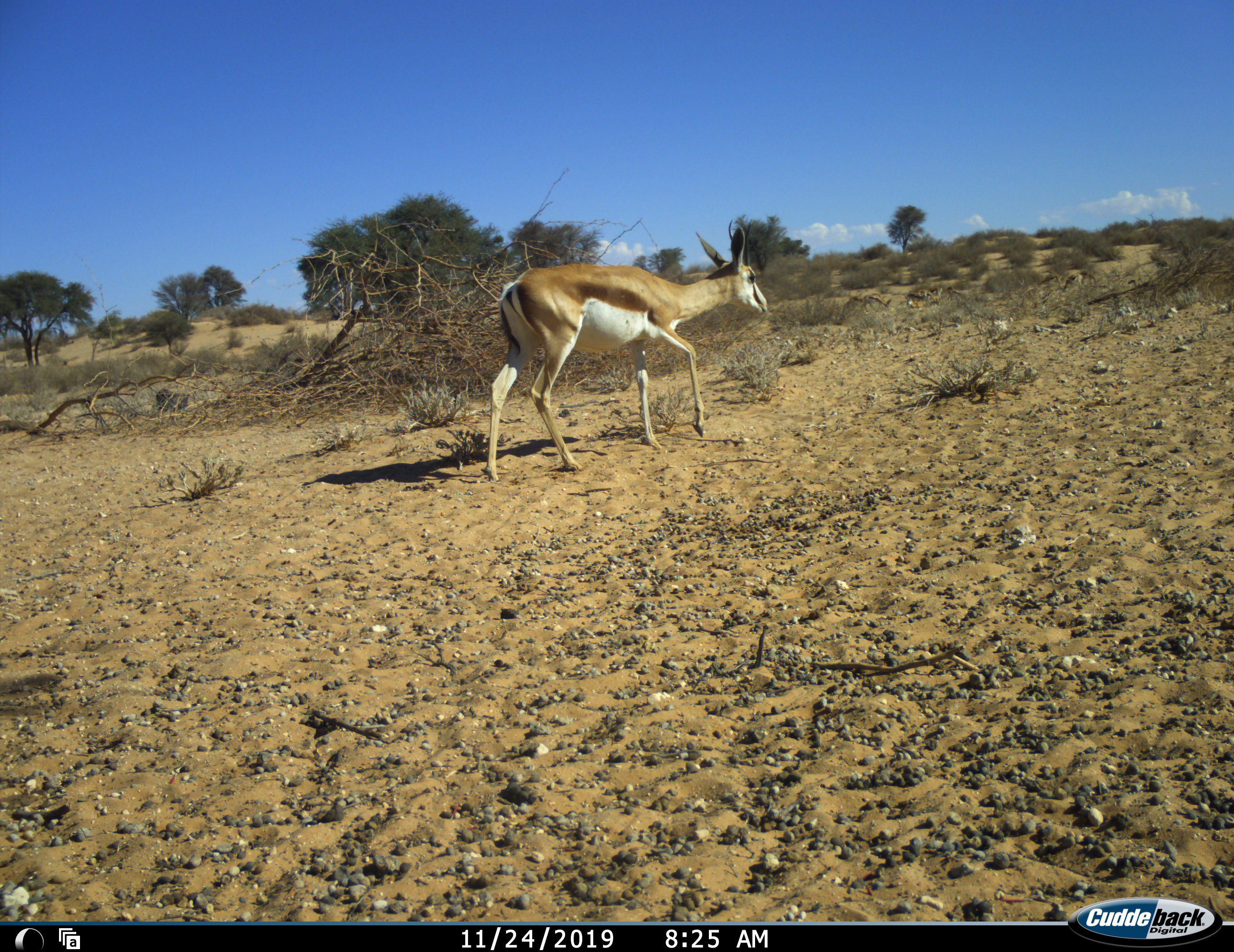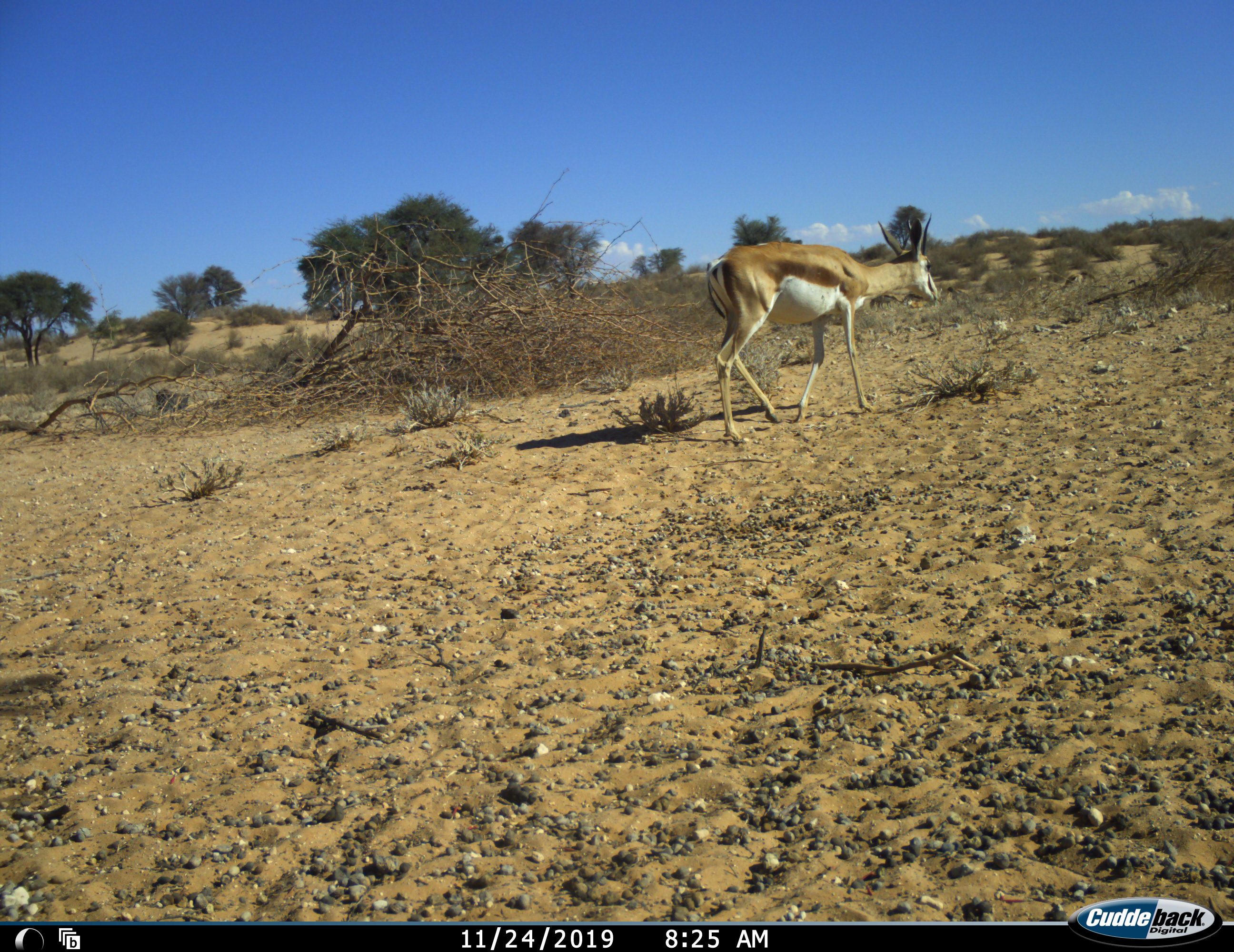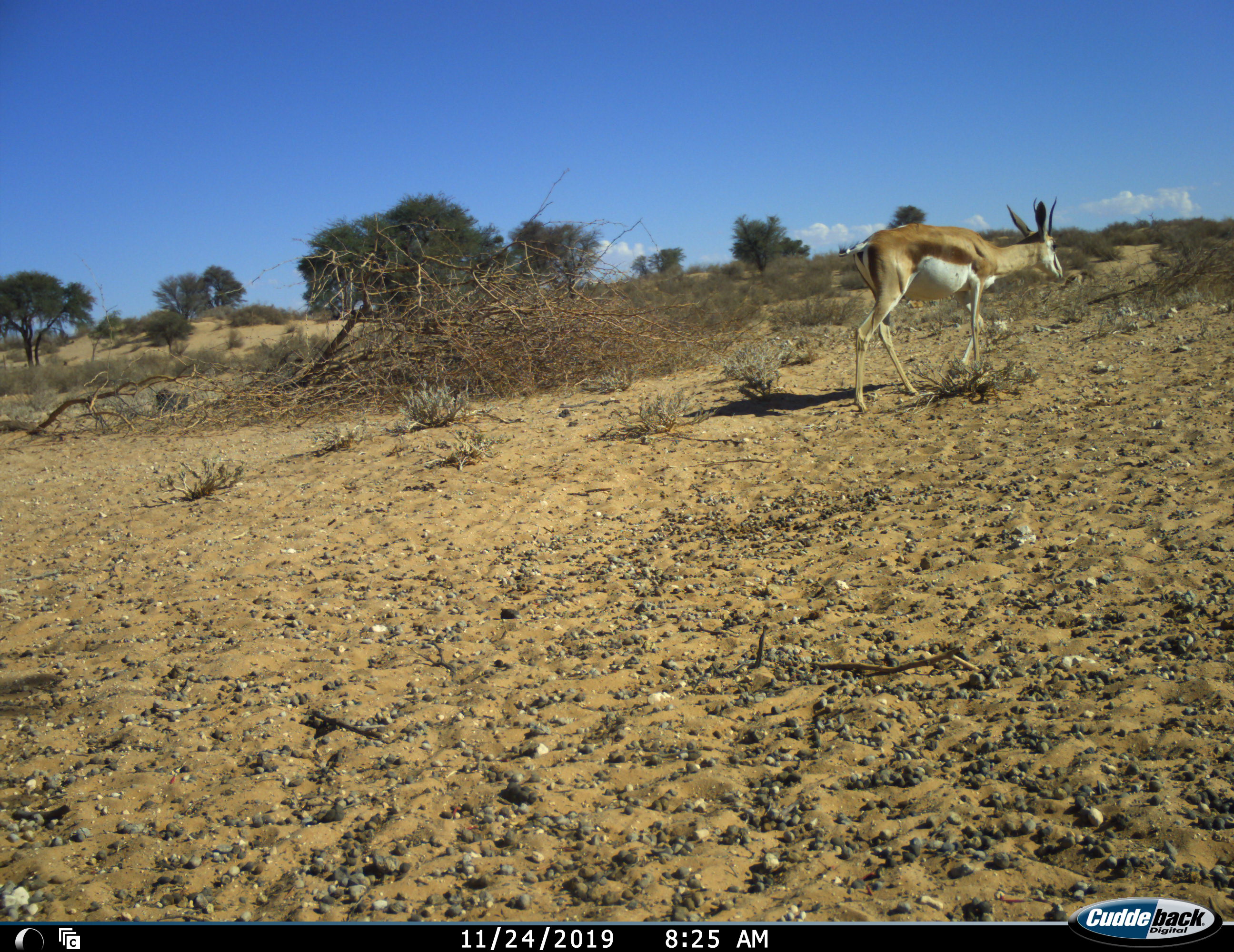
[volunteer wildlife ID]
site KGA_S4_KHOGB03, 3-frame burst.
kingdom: Animalia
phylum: Chordata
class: Mammalia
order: Artiodactyla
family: Bovidae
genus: Antidorcas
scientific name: Antidorcas marsupialis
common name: springbok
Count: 1.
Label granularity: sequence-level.